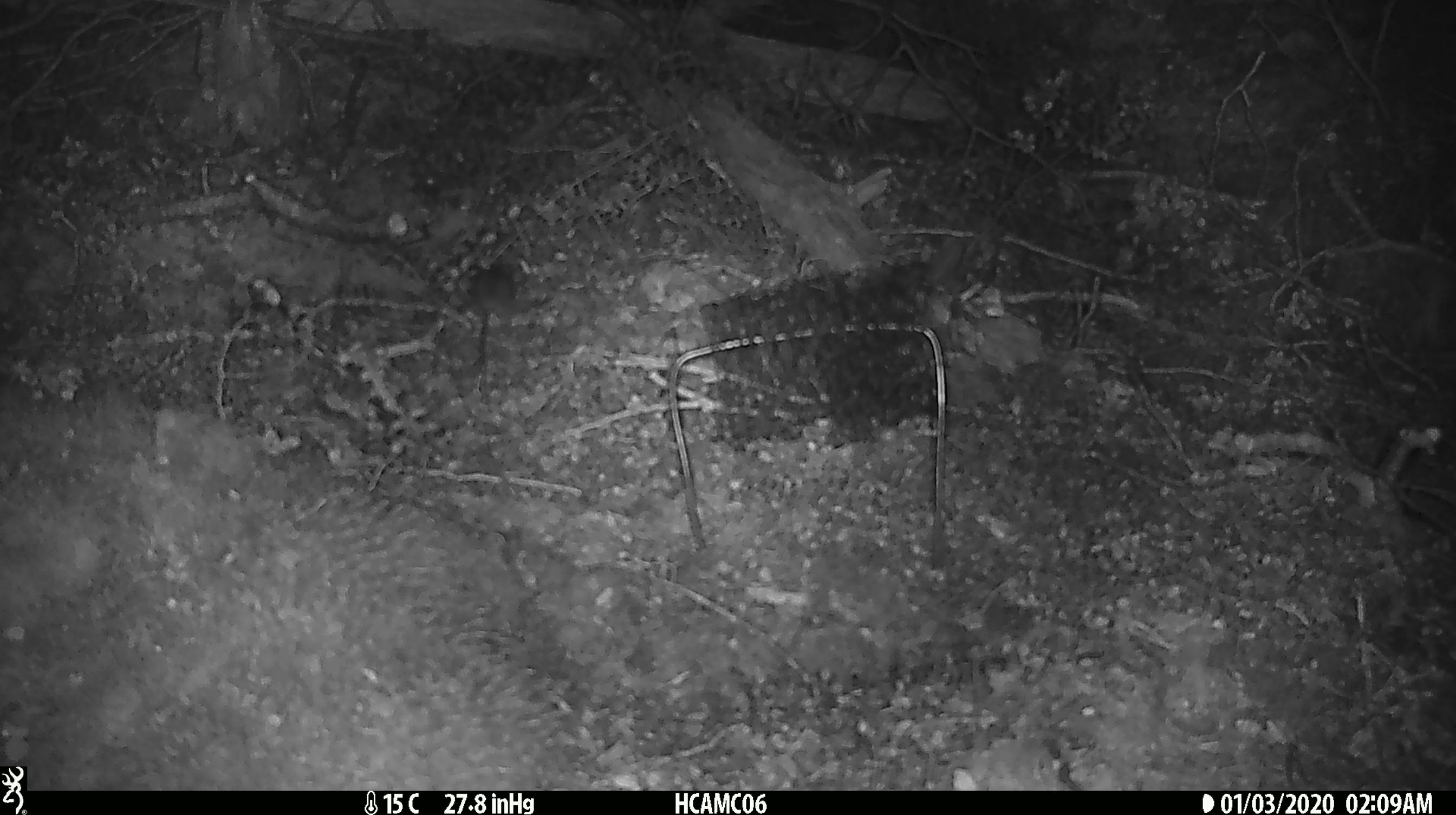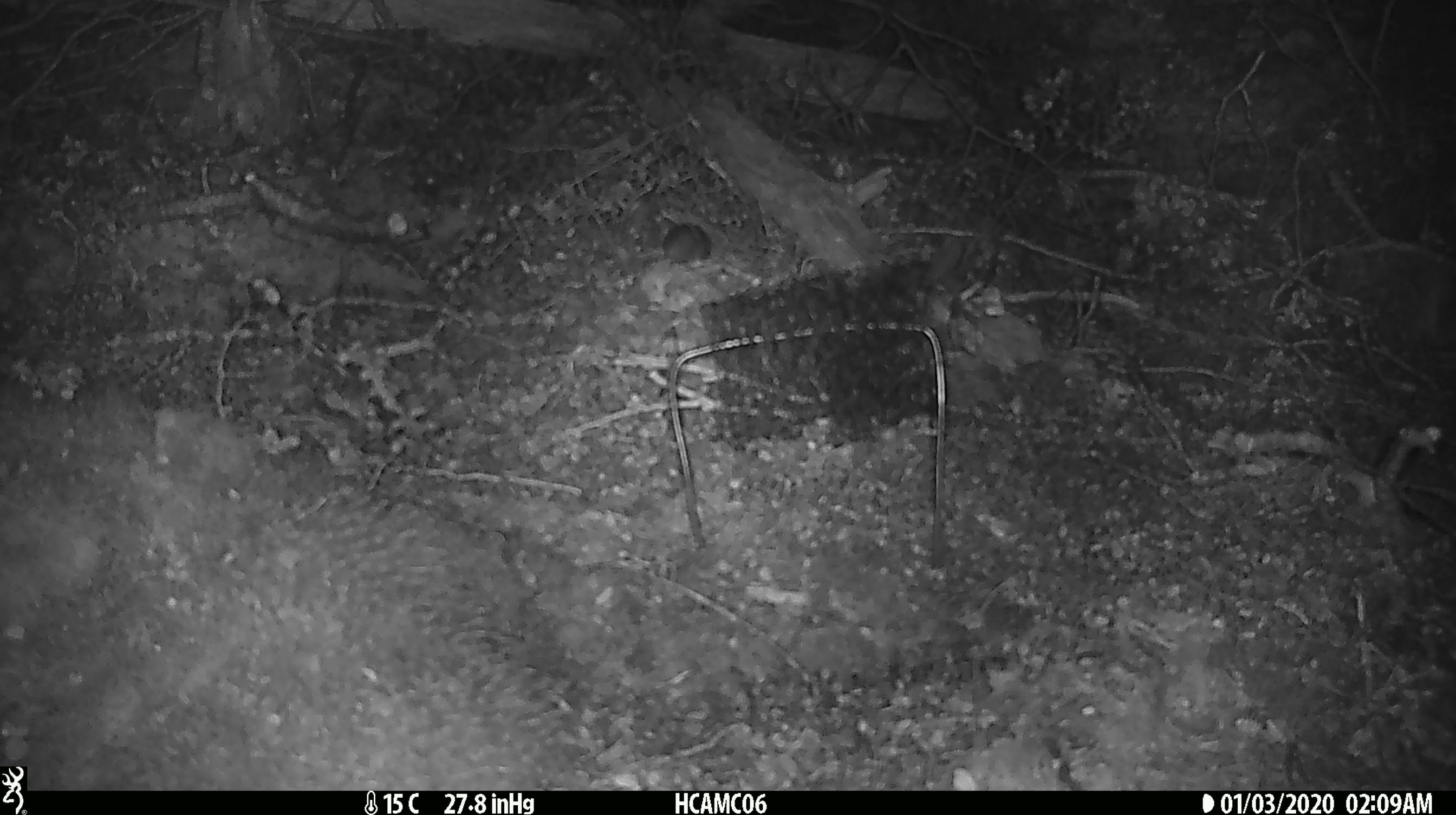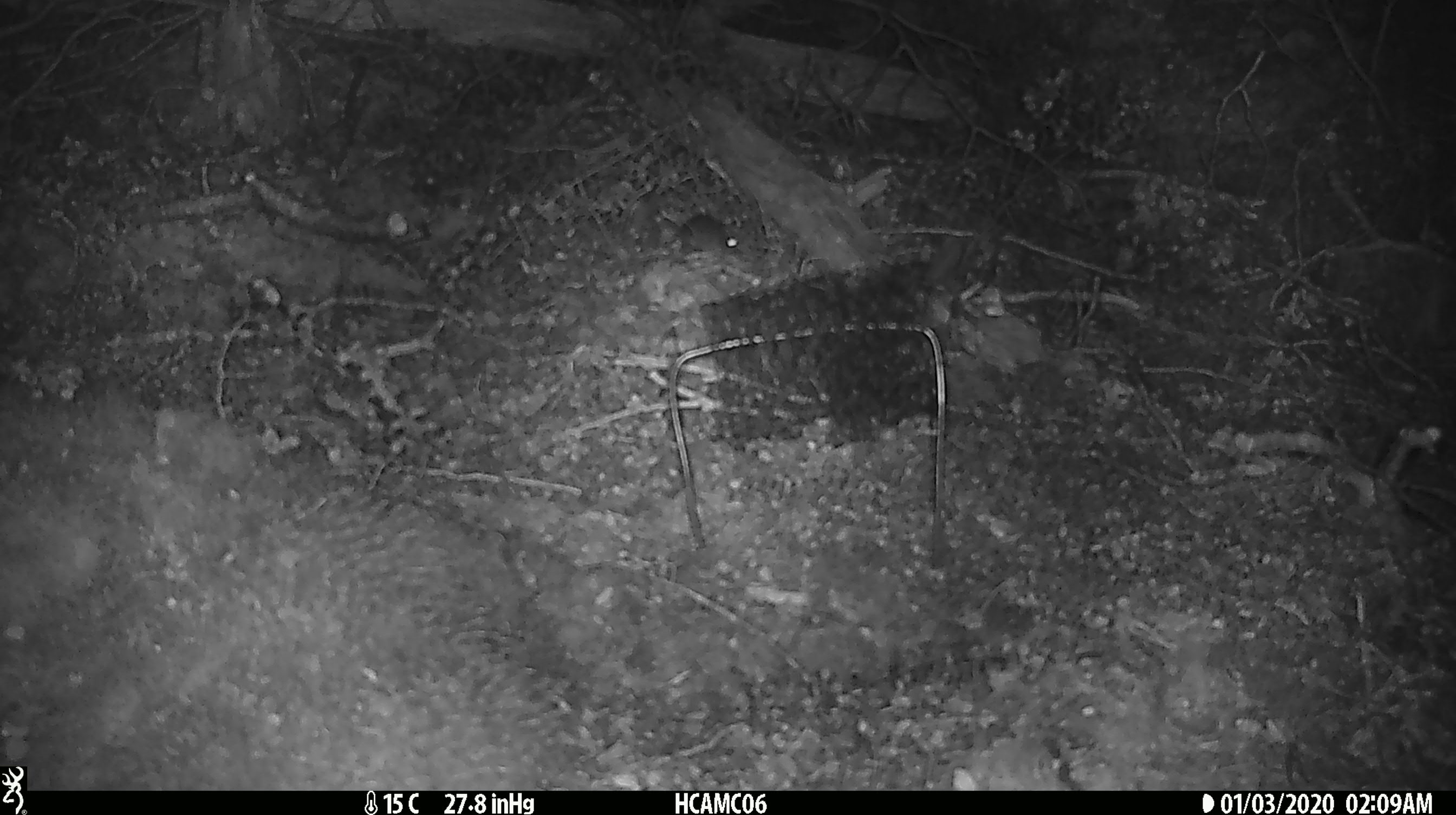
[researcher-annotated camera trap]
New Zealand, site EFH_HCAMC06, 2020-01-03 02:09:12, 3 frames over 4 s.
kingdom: Animalia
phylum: Chordata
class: Mammalia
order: Rodentia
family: Muridae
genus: Mus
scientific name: Mus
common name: mouse